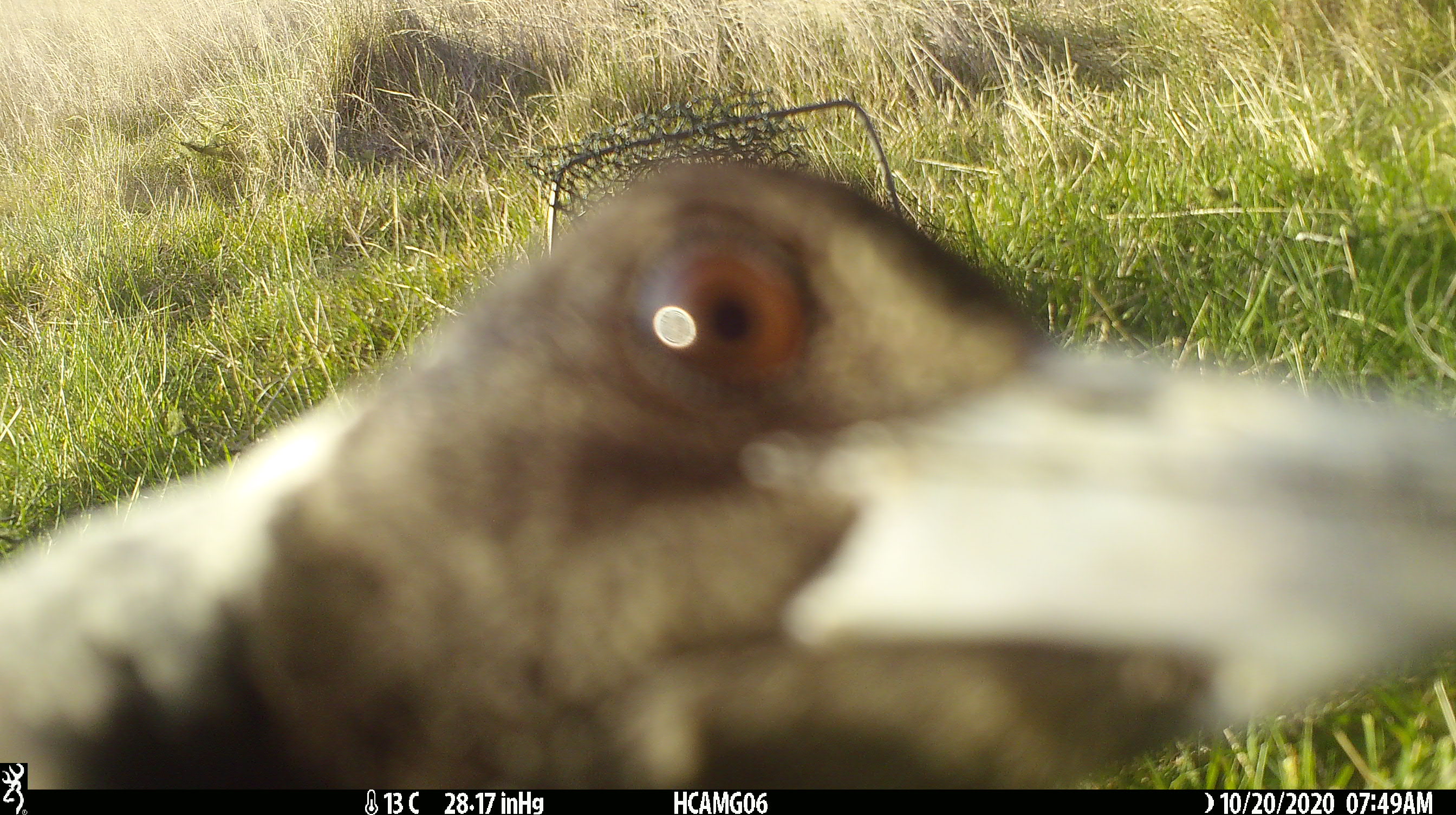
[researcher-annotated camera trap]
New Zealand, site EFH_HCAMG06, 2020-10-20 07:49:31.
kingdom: Animalia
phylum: Chordata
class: Aves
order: Passeriformes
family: Artamidae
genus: Gymnorhina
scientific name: Gymnorhina tibicen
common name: australian magpie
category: magpie